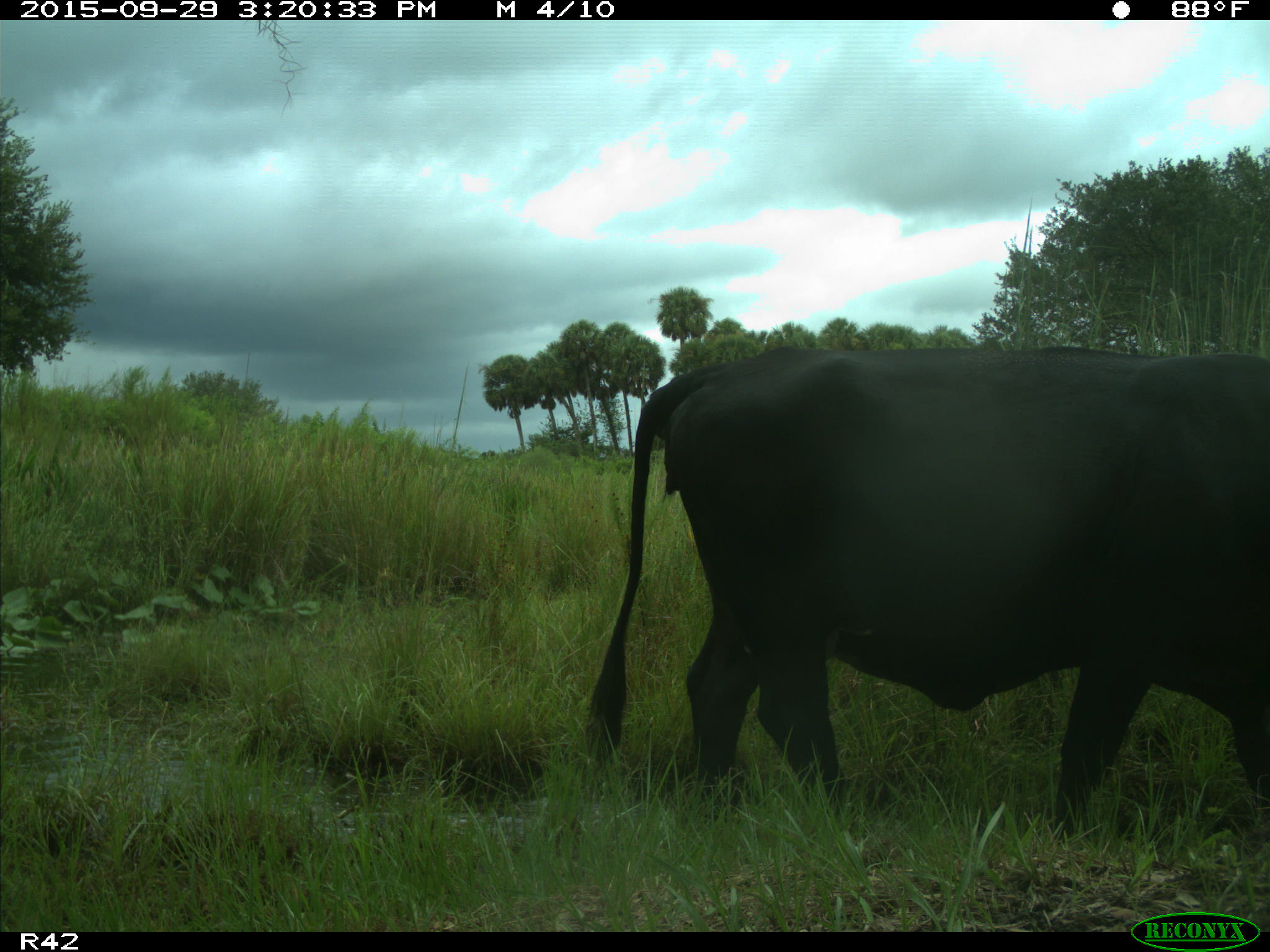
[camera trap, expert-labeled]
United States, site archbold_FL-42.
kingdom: Animalia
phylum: Chordata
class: Mammalia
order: Artiodactyla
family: Bovidae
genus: Bos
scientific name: Bos taurus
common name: domestic cow